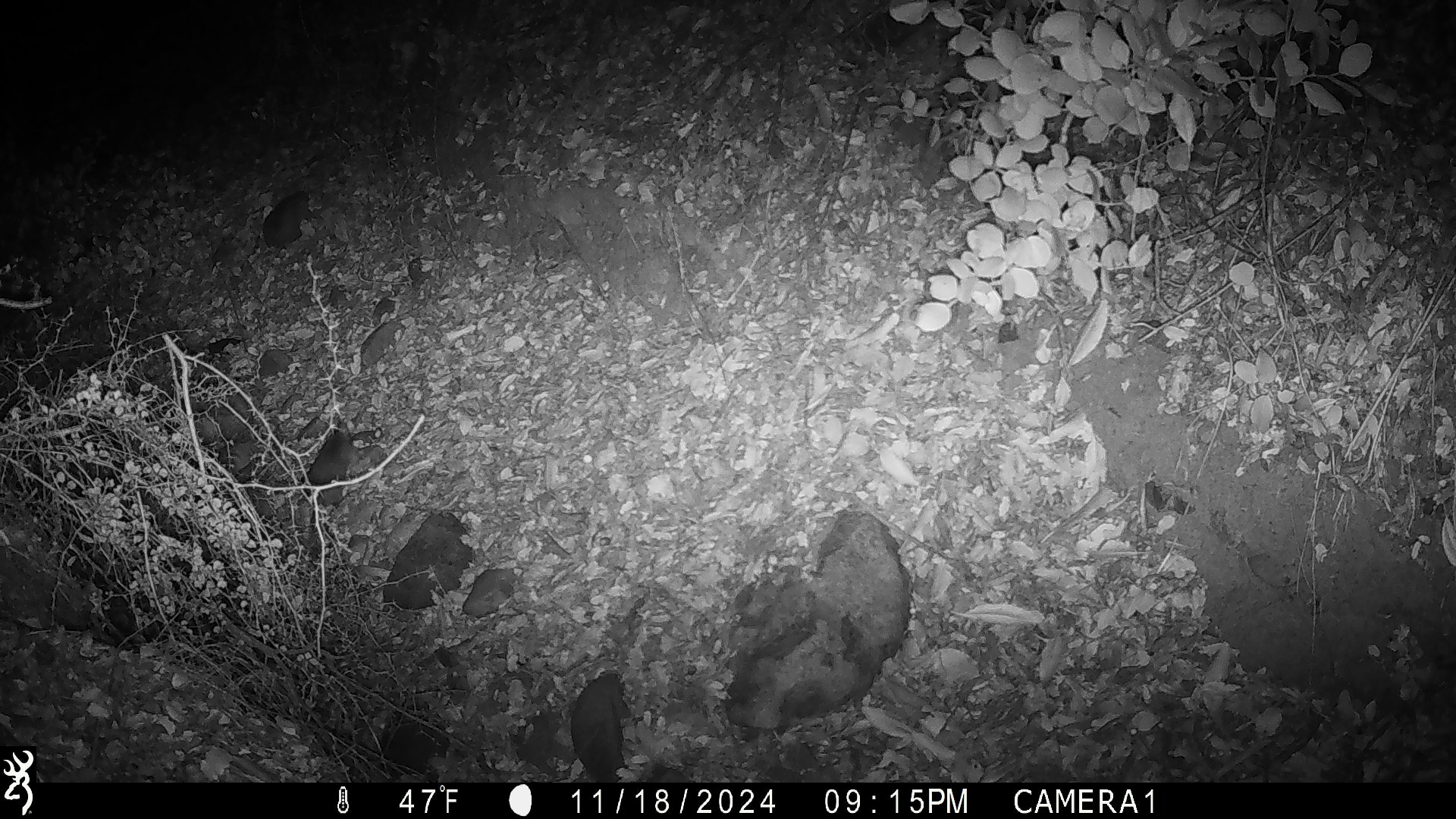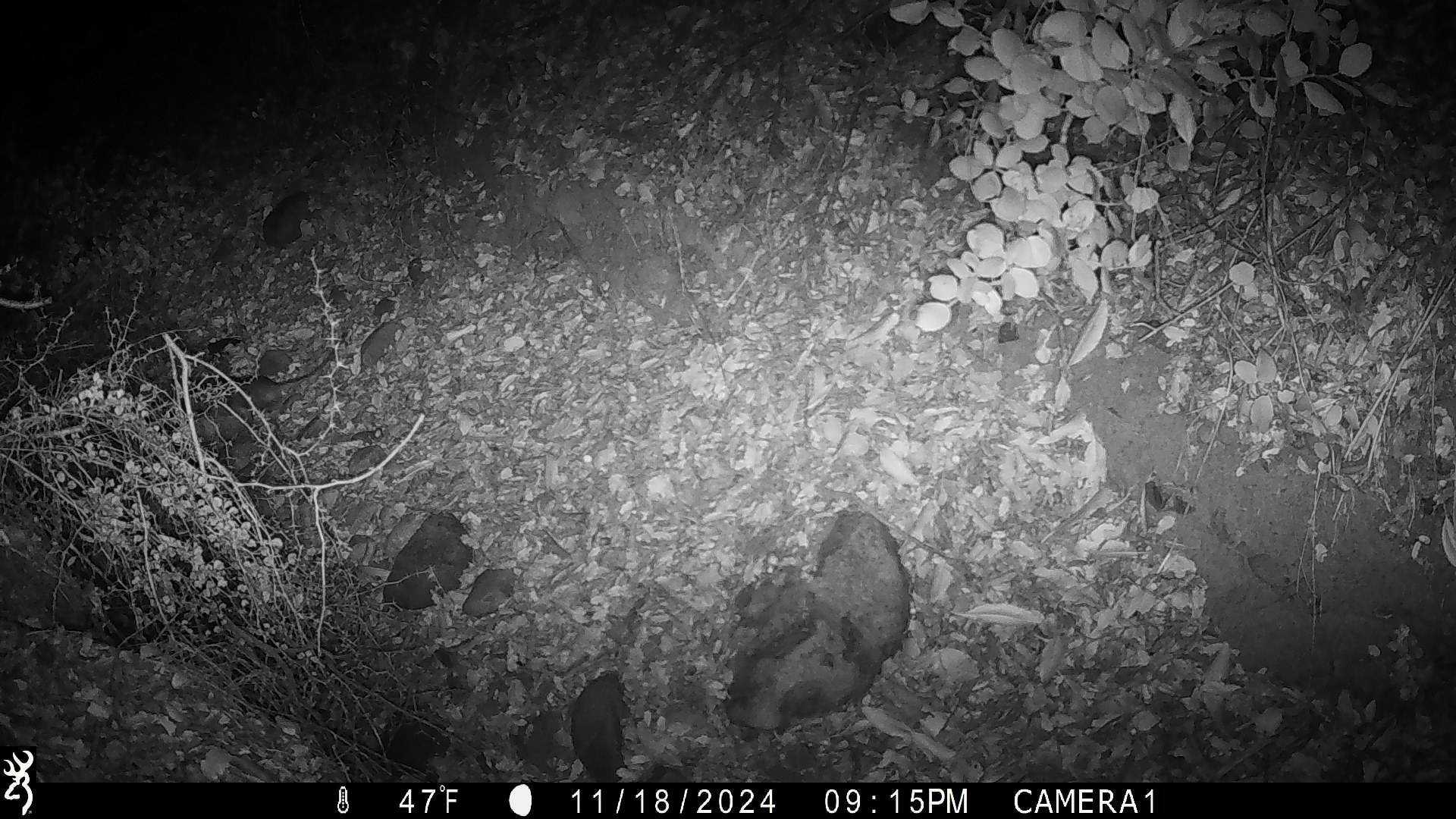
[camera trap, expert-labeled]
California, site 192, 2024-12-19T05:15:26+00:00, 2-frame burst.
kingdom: Animalia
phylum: Chordata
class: Mammalia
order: Rodentia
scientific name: Rodentia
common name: mouse or rat